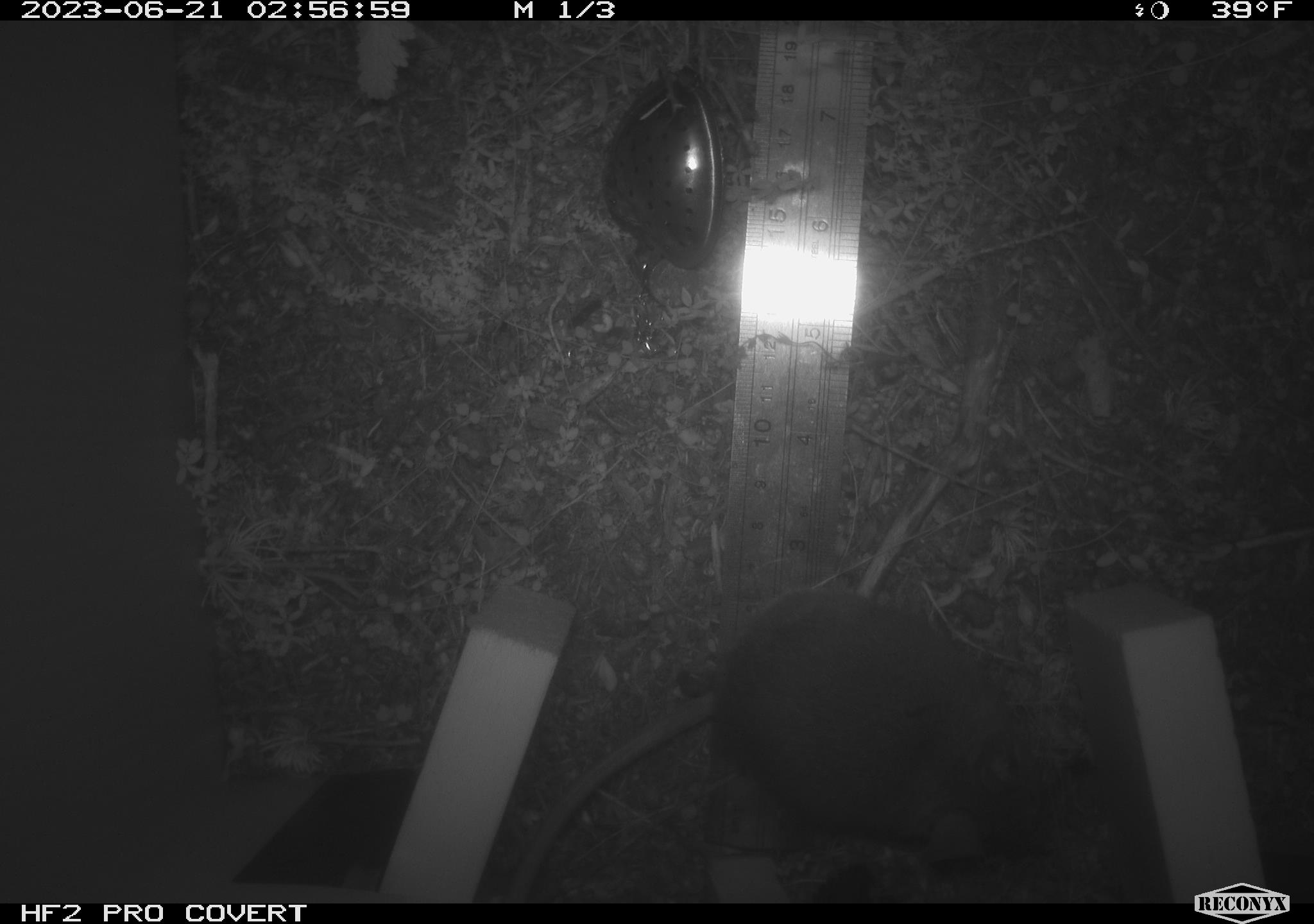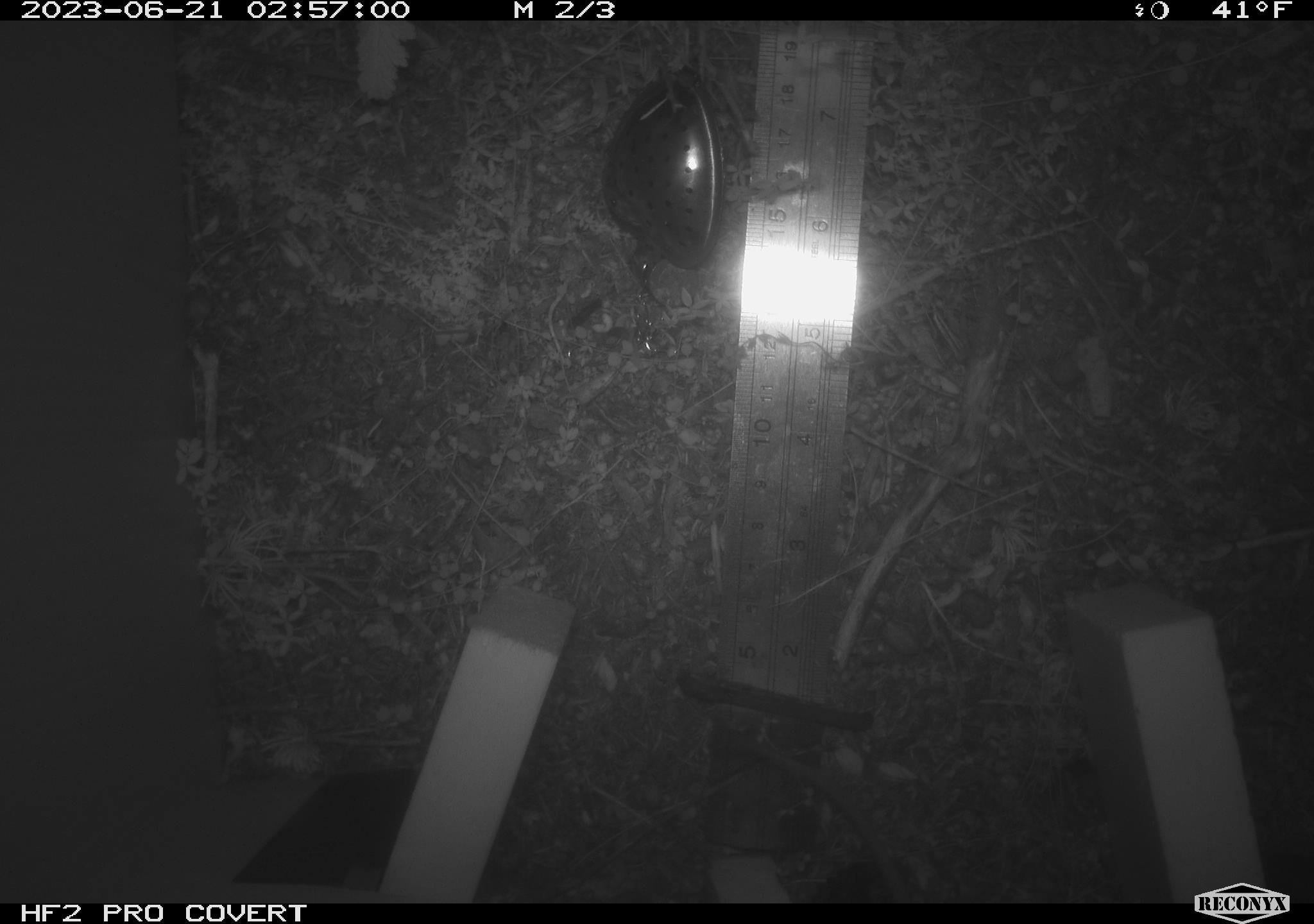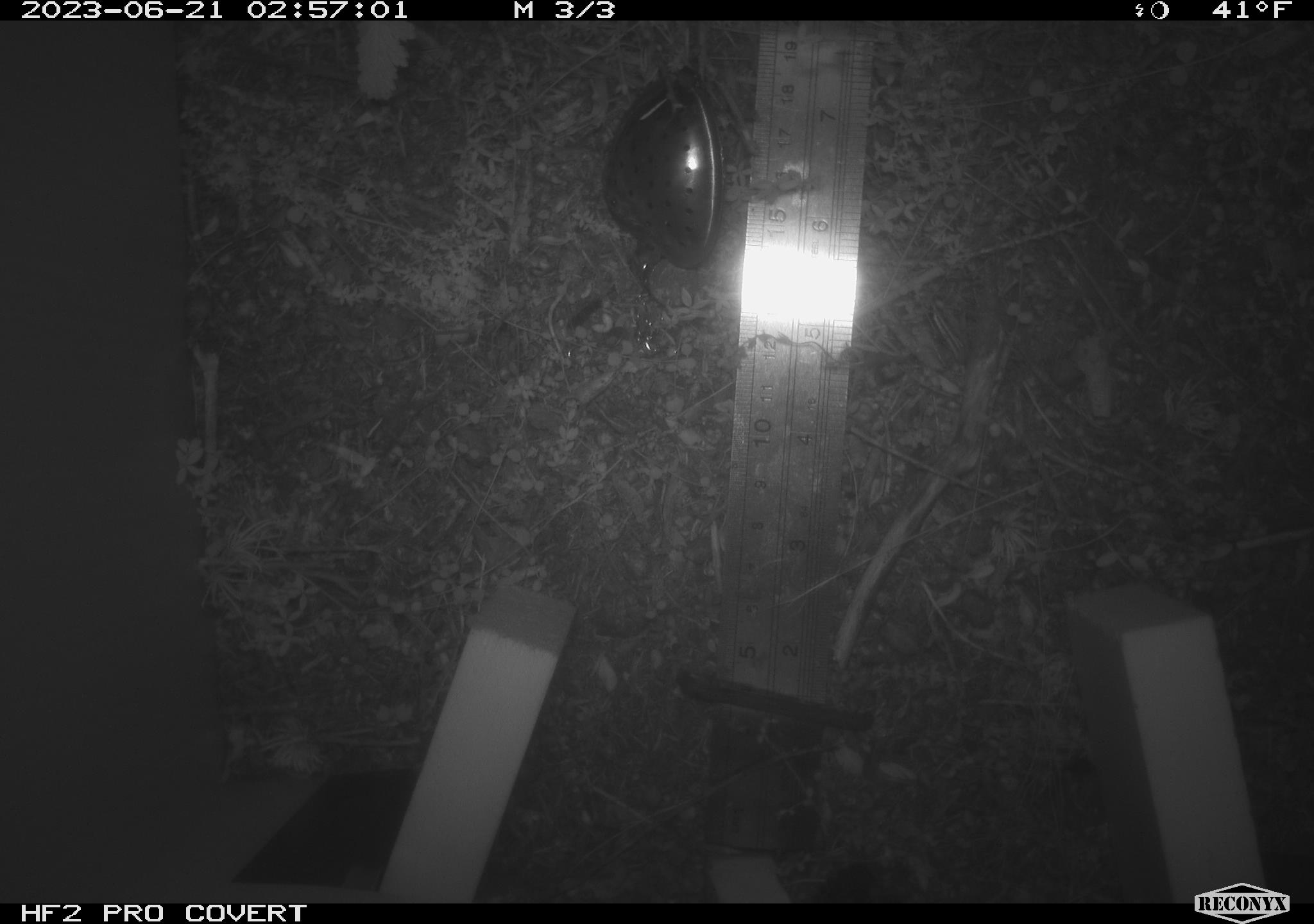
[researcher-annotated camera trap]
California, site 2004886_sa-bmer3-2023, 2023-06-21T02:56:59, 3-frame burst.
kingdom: Animalia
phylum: Chordata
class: Mammalia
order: Rodentia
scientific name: Rodentia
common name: mouse species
Mouse species (Rodentia).